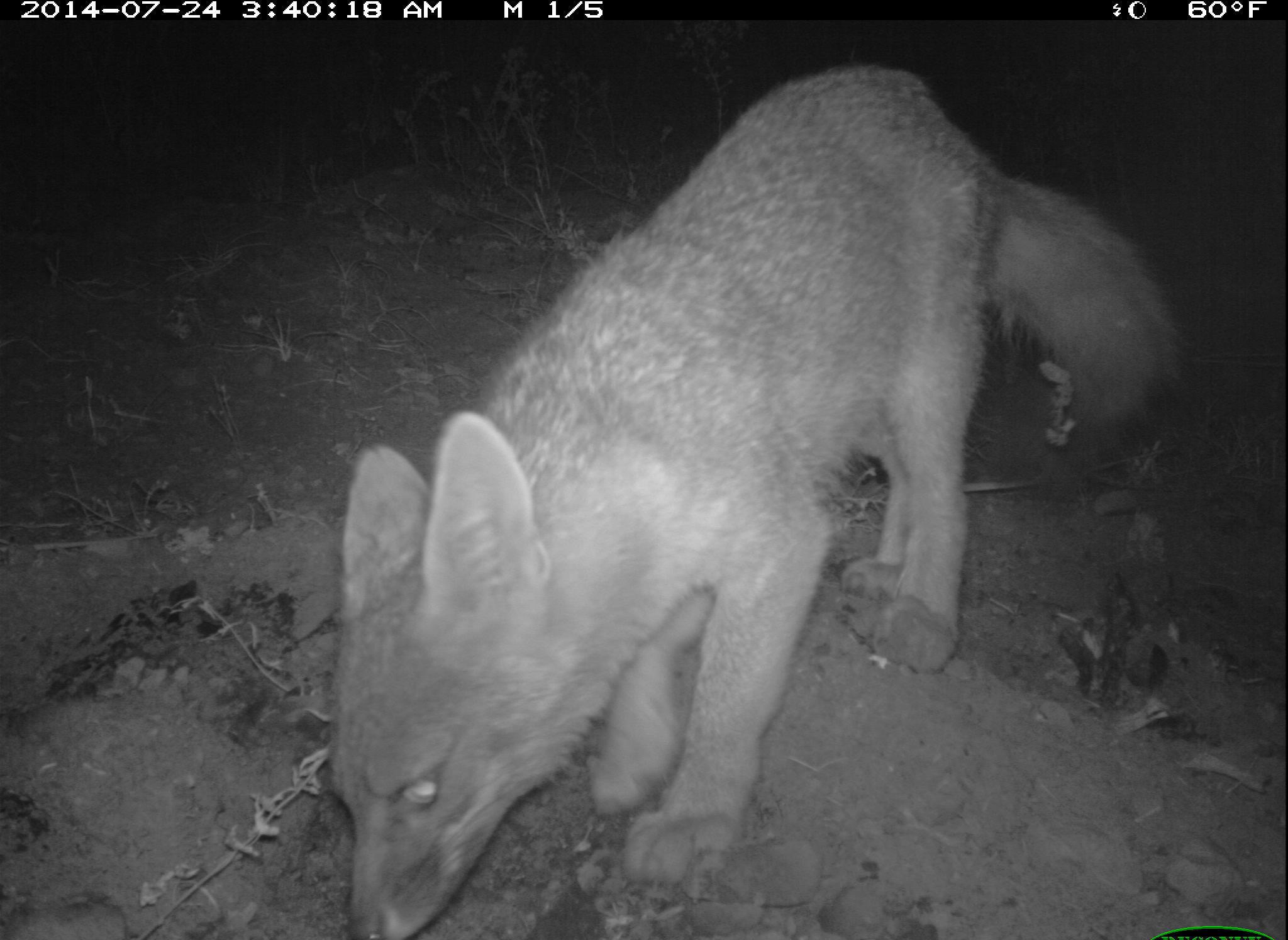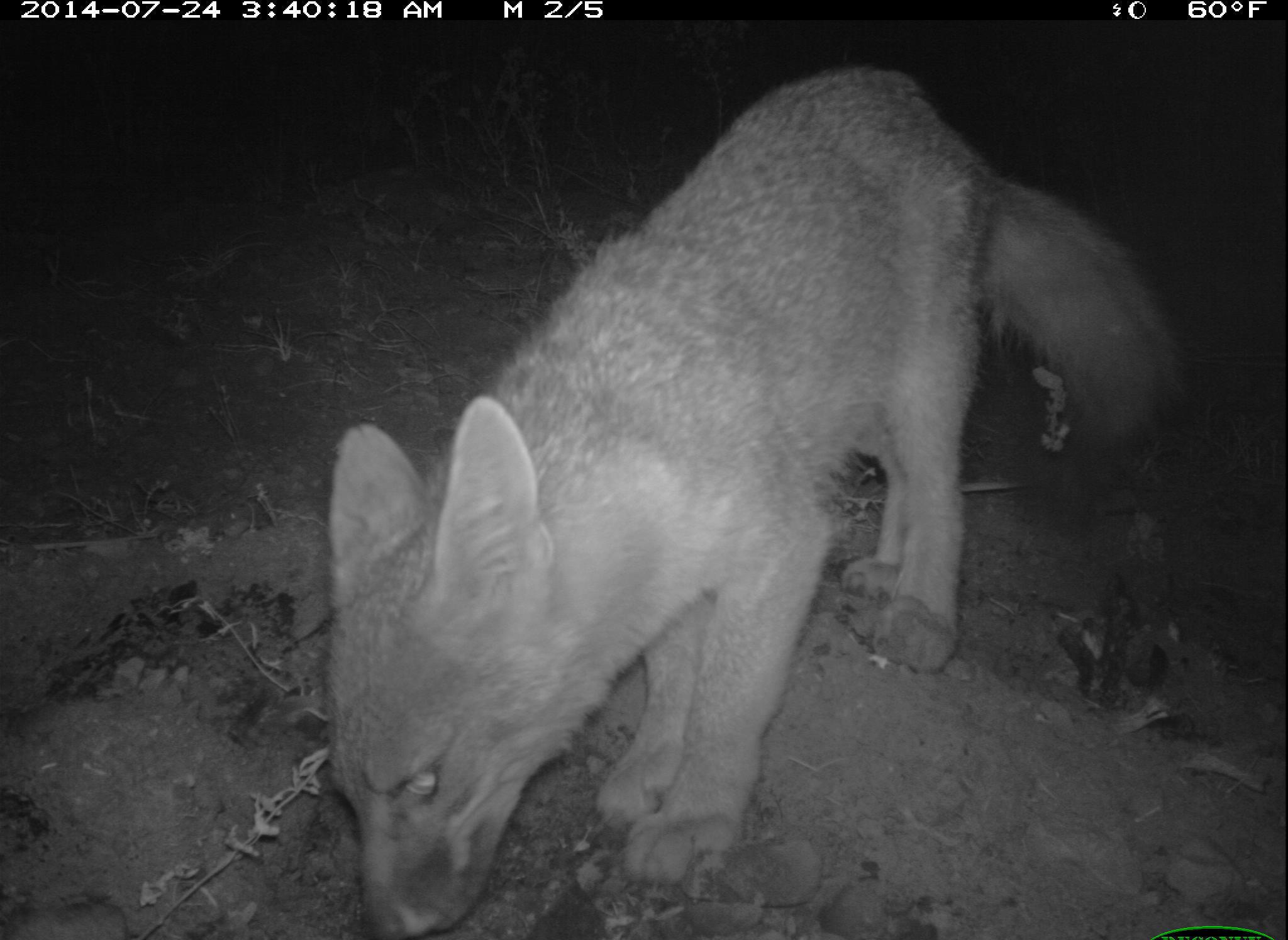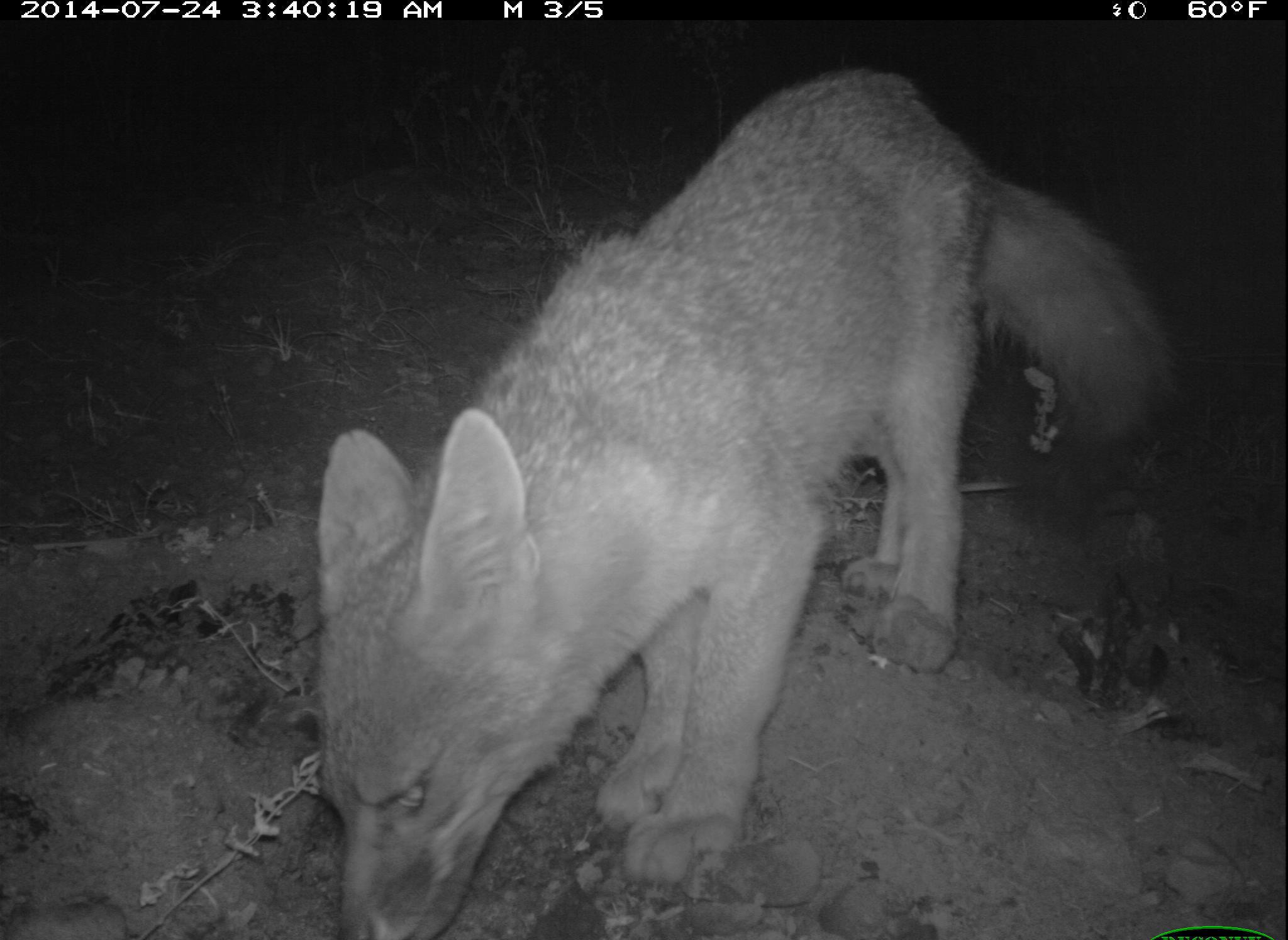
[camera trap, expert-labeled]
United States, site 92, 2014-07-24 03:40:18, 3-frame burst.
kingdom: Animalia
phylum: Chordata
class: Mammalia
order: Carnivora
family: Canidae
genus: Urocyon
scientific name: Urocyon cinereoargenteus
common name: gray fox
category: fox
Fox (gray fox) (Urocyon cinereoargenteus).